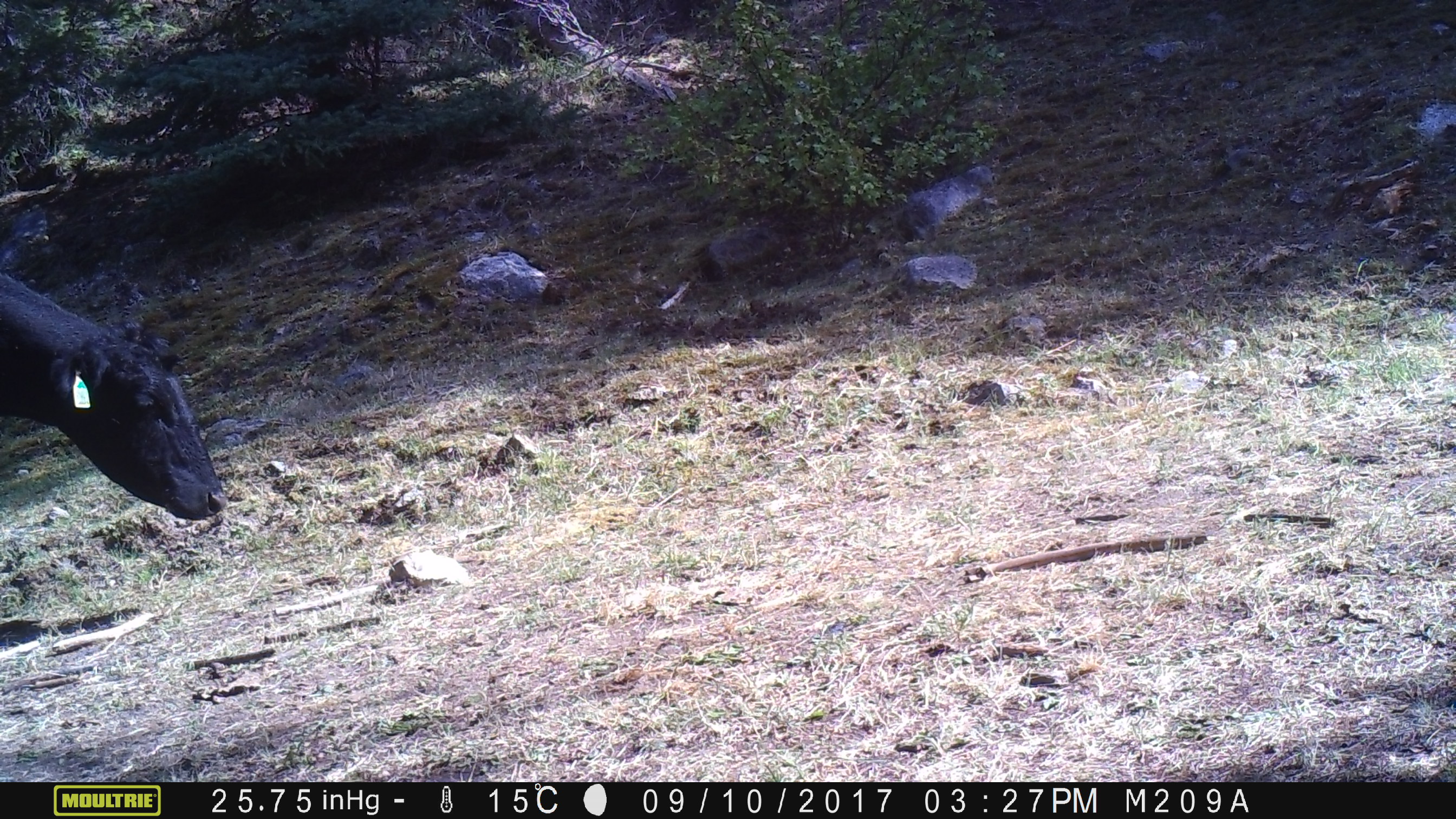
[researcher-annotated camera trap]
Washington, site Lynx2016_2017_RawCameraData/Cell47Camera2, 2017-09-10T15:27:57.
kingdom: Animalia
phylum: Chordata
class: Mammalia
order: Artiodactyla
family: Bovidae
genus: Bos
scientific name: Bos taurus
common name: domestic cattle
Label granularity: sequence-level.